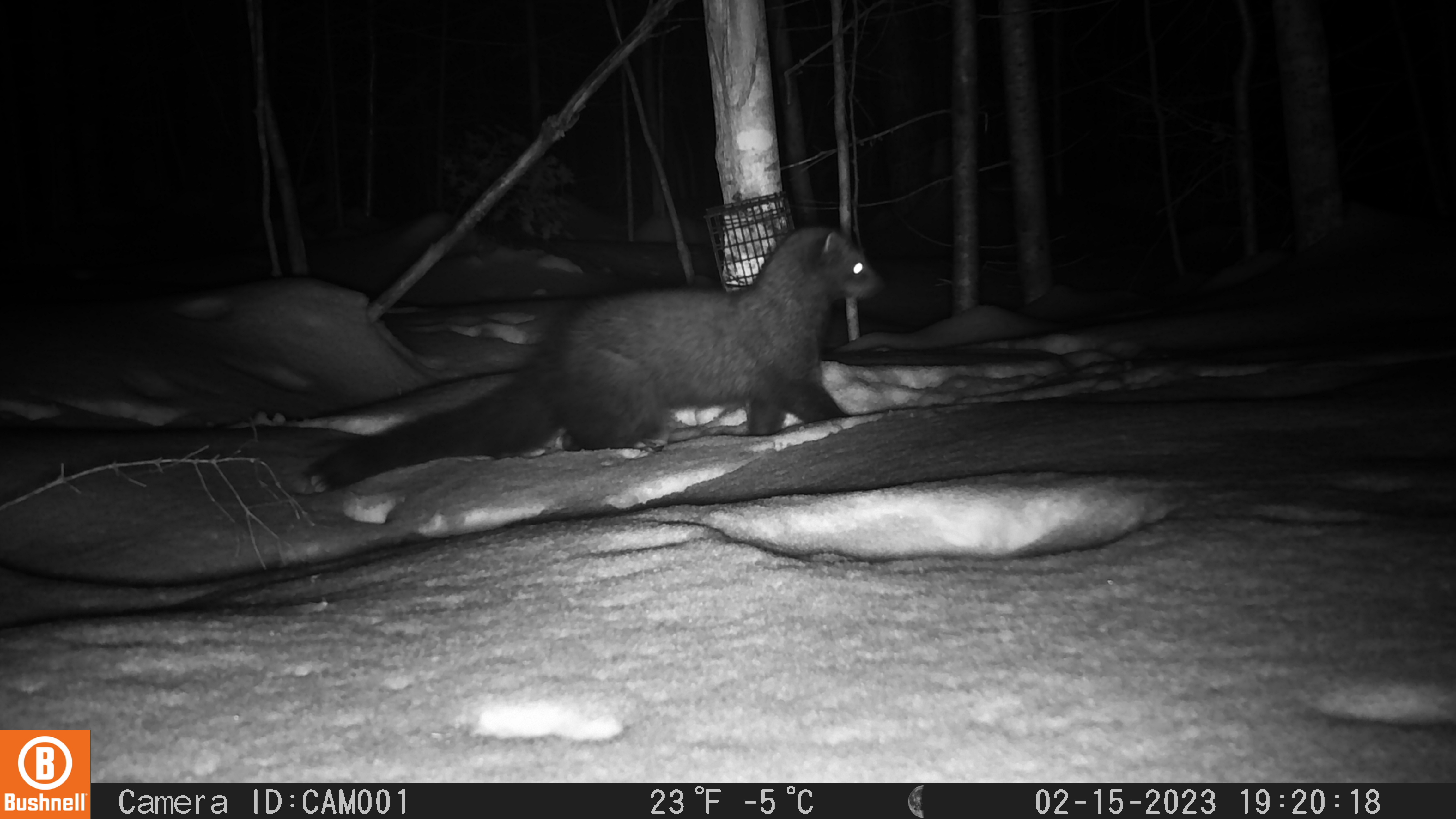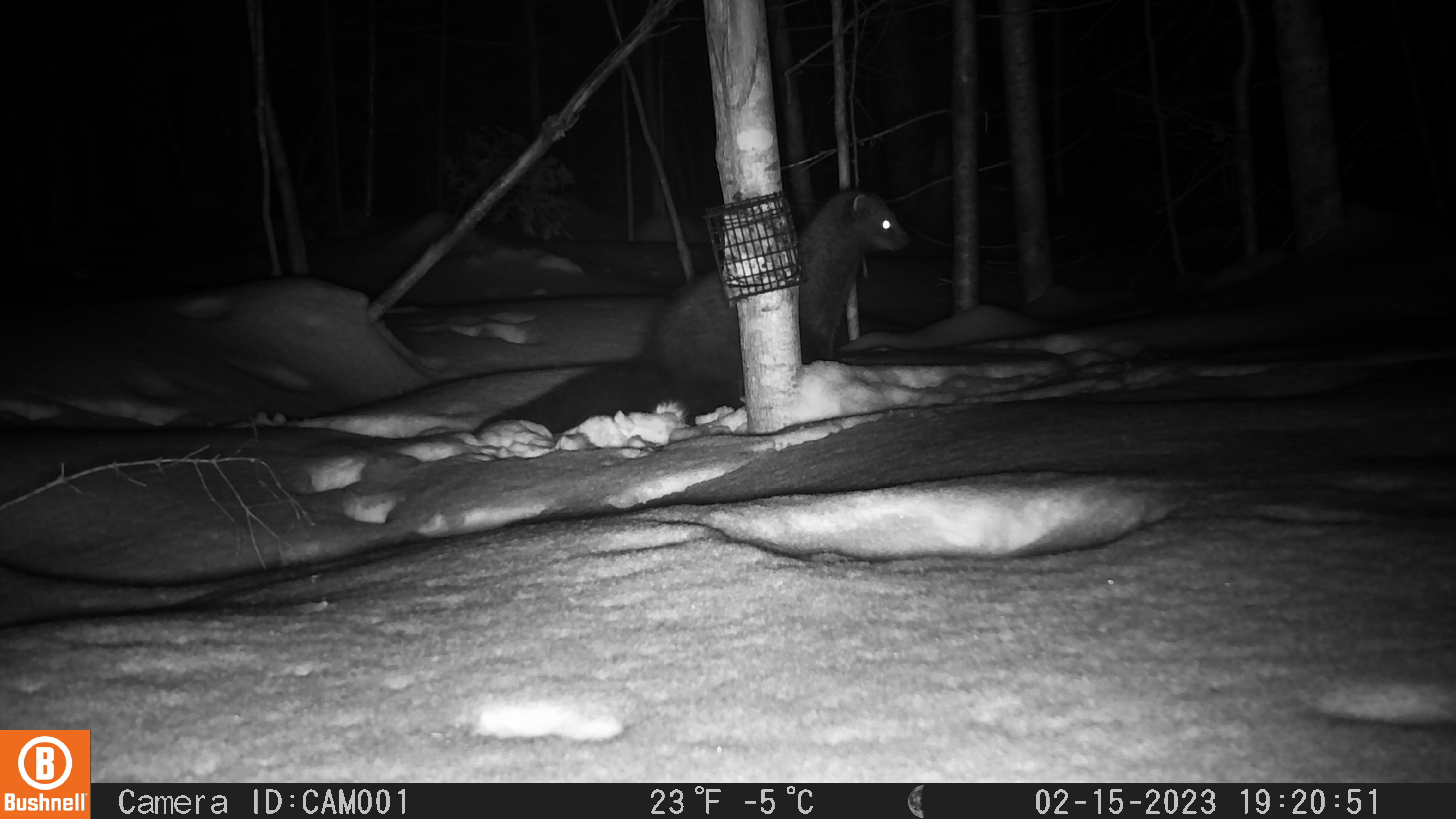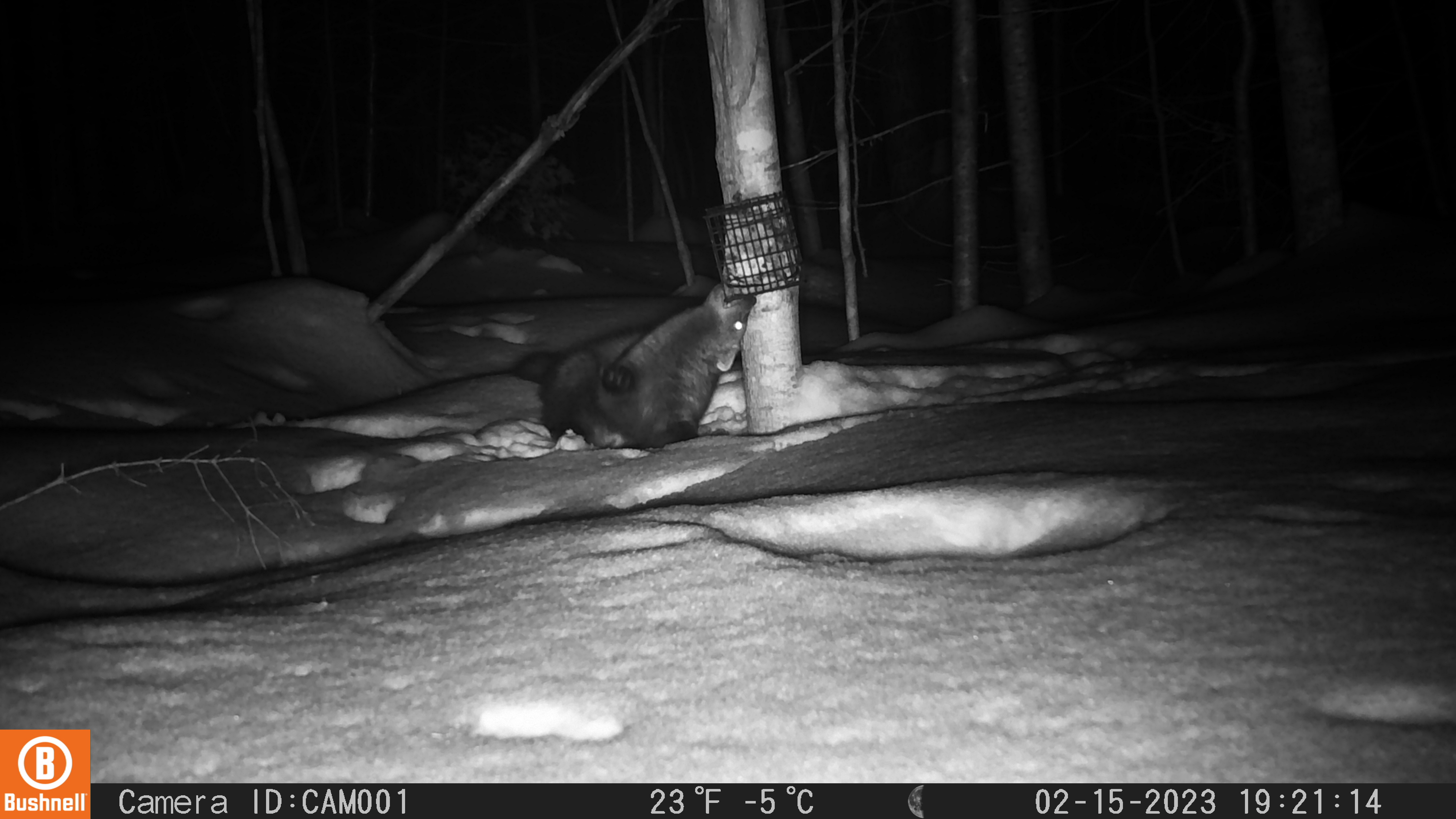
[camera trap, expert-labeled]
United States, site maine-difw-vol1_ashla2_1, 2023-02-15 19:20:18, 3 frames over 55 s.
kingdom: Animalia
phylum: Chordata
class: Mammalia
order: Carnivora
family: Mustelidae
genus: Pekania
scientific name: Pekania pennanti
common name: fisher